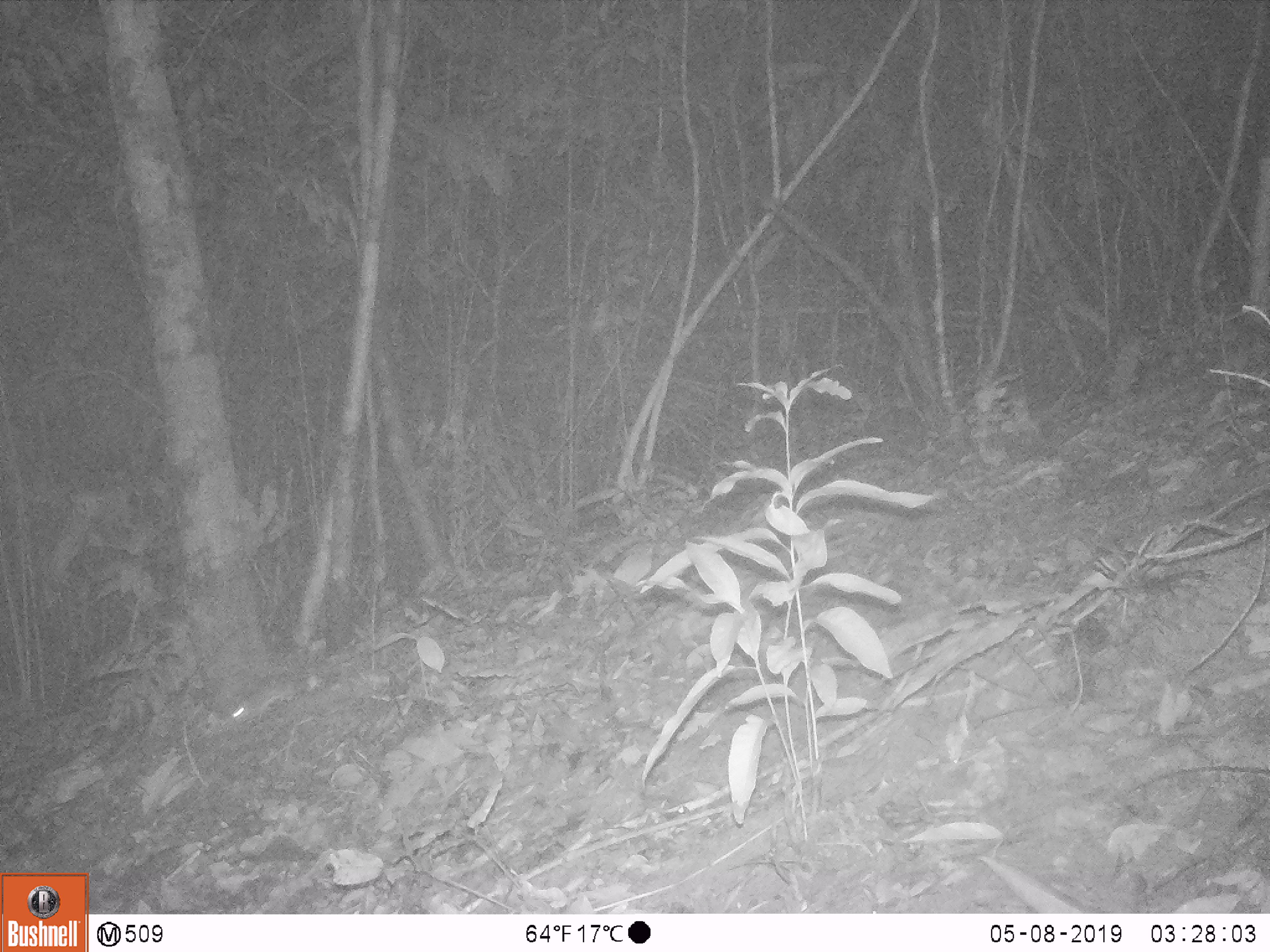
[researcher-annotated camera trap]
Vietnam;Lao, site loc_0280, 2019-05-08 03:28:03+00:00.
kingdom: Animalia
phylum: Chordata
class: Mammalia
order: Rodentia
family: Muridae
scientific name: Muridae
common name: old-world mice and rats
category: unidentified murid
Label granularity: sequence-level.